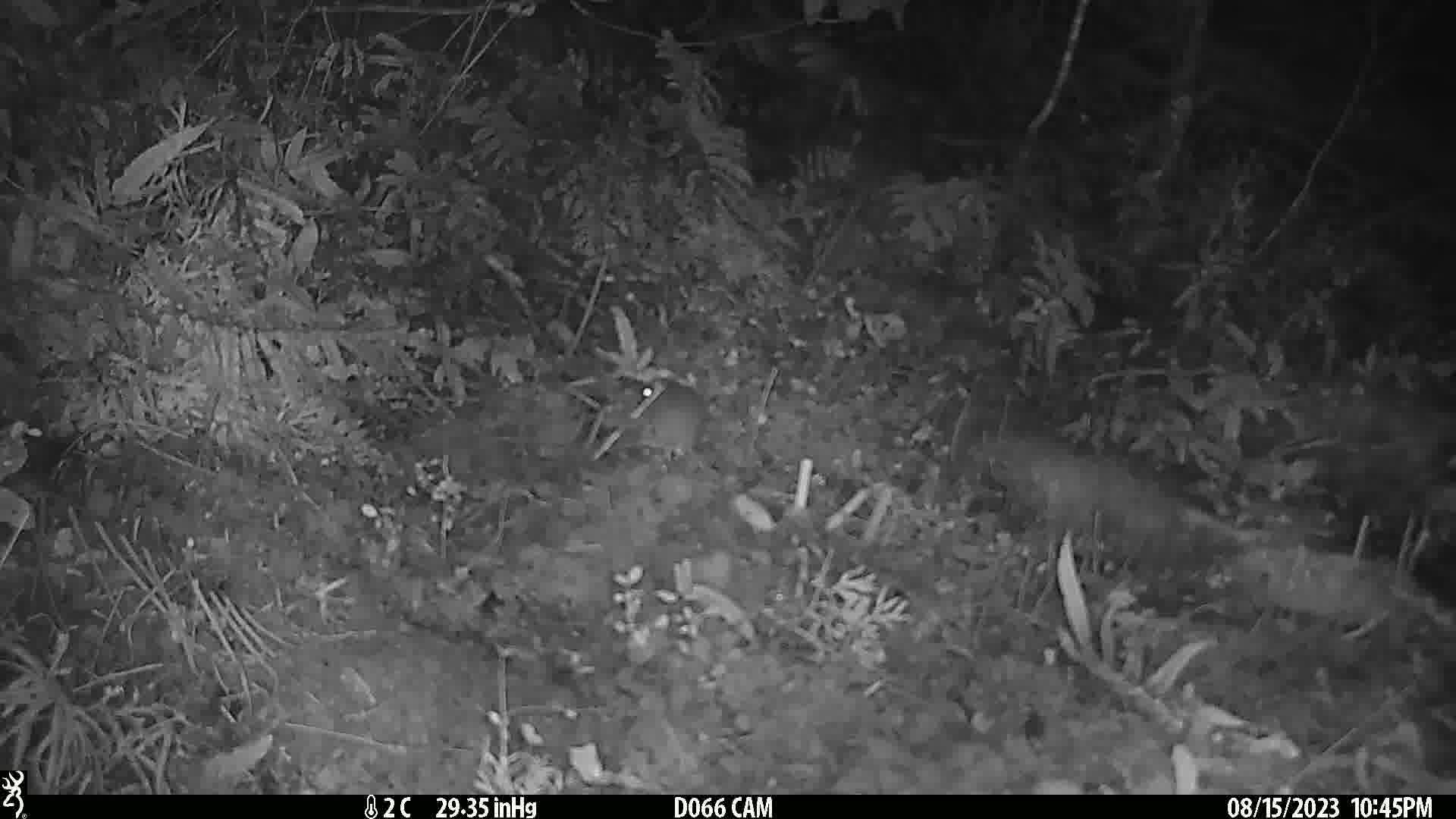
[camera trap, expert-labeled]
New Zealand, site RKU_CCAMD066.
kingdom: Animalia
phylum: Chordata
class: Mammalia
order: Rodentia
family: Muridae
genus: Rattus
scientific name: Rattus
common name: rat